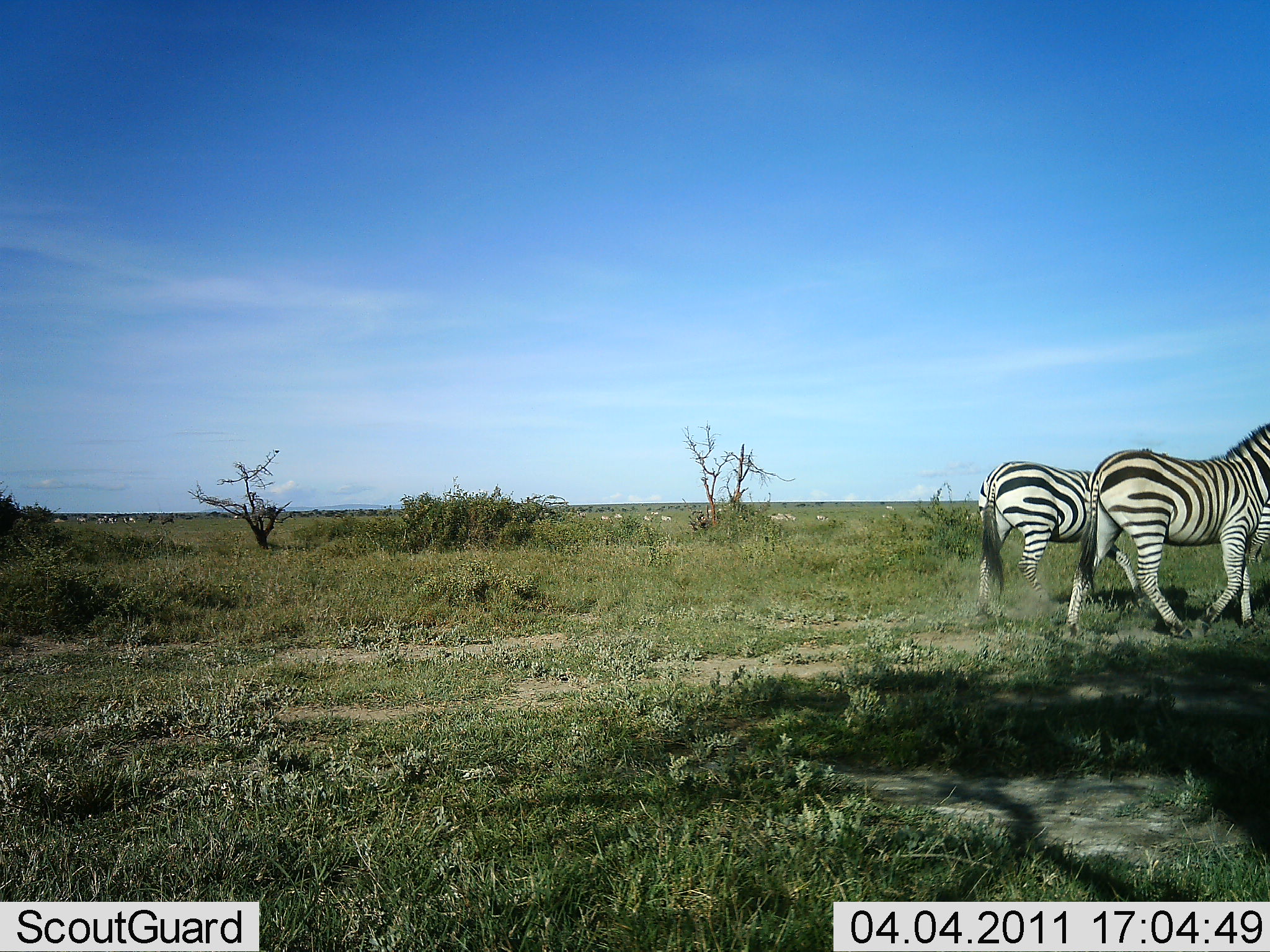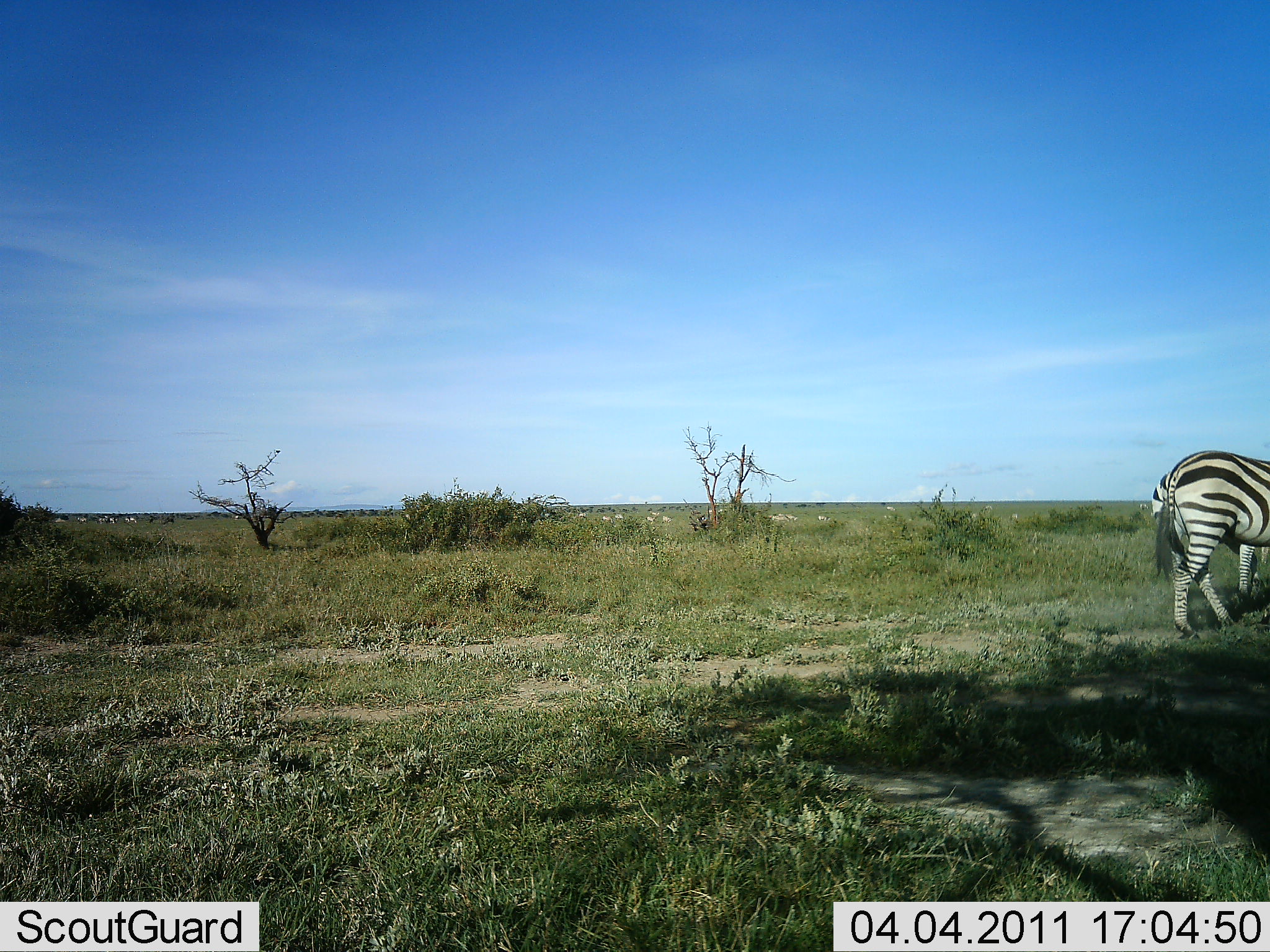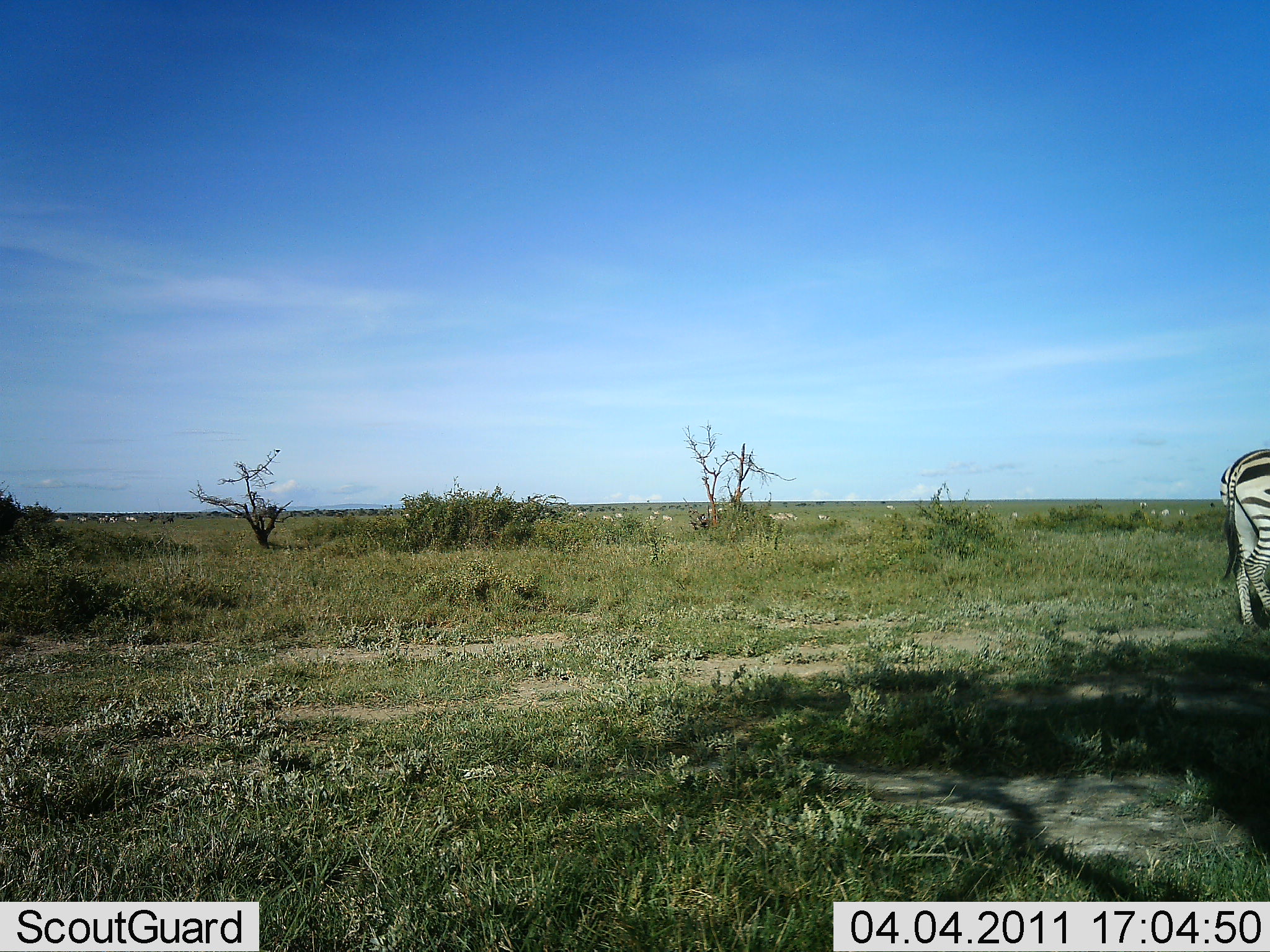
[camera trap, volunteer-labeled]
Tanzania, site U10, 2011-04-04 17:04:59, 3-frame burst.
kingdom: Animalia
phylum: Chordata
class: Mammalia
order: Perissodactyla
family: Equidae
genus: Equus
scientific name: Equus quagga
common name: plains zebra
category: zebra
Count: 2.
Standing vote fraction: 9%.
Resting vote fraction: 0%.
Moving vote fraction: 91%.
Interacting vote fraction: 0%.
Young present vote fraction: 0%.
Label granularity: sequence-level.